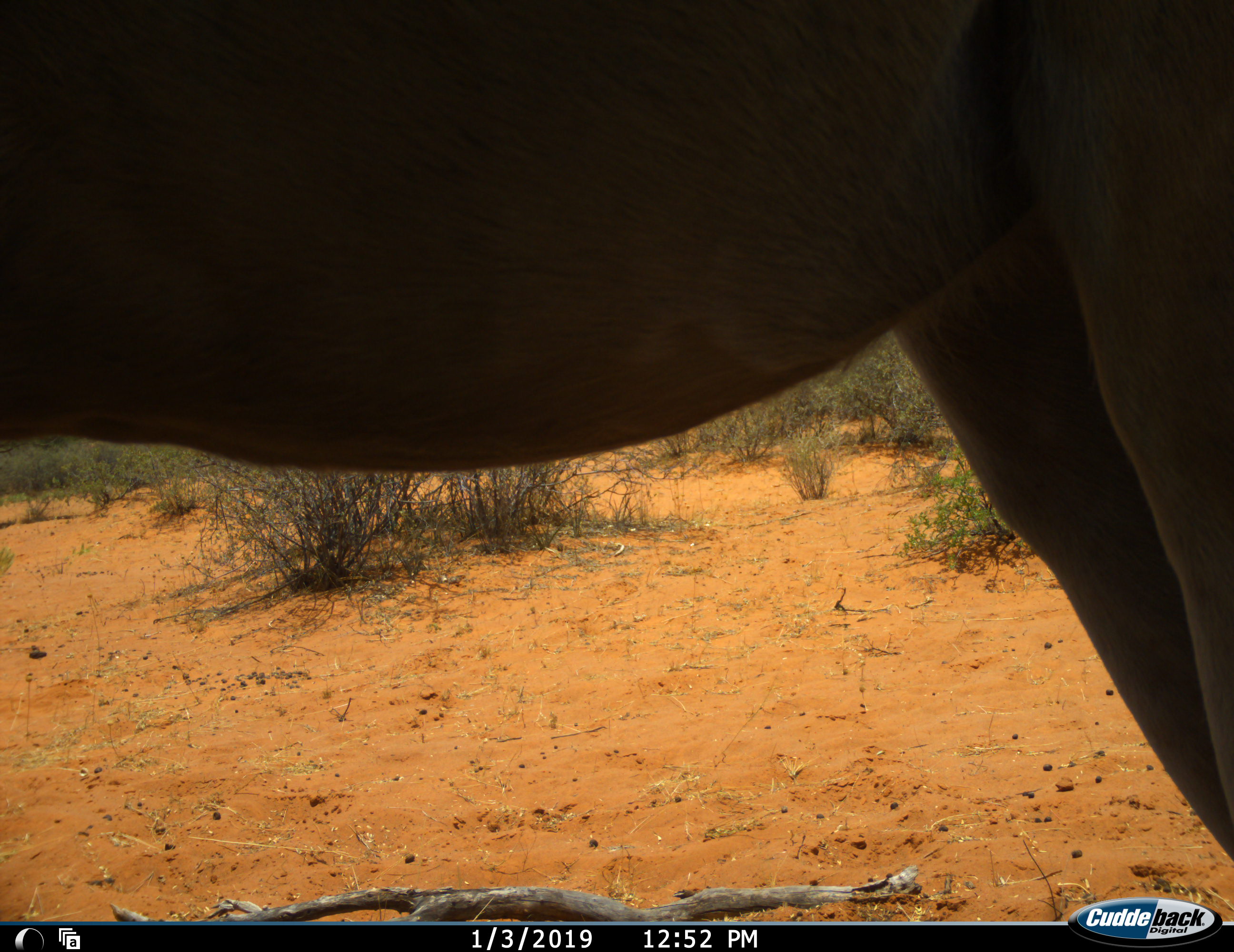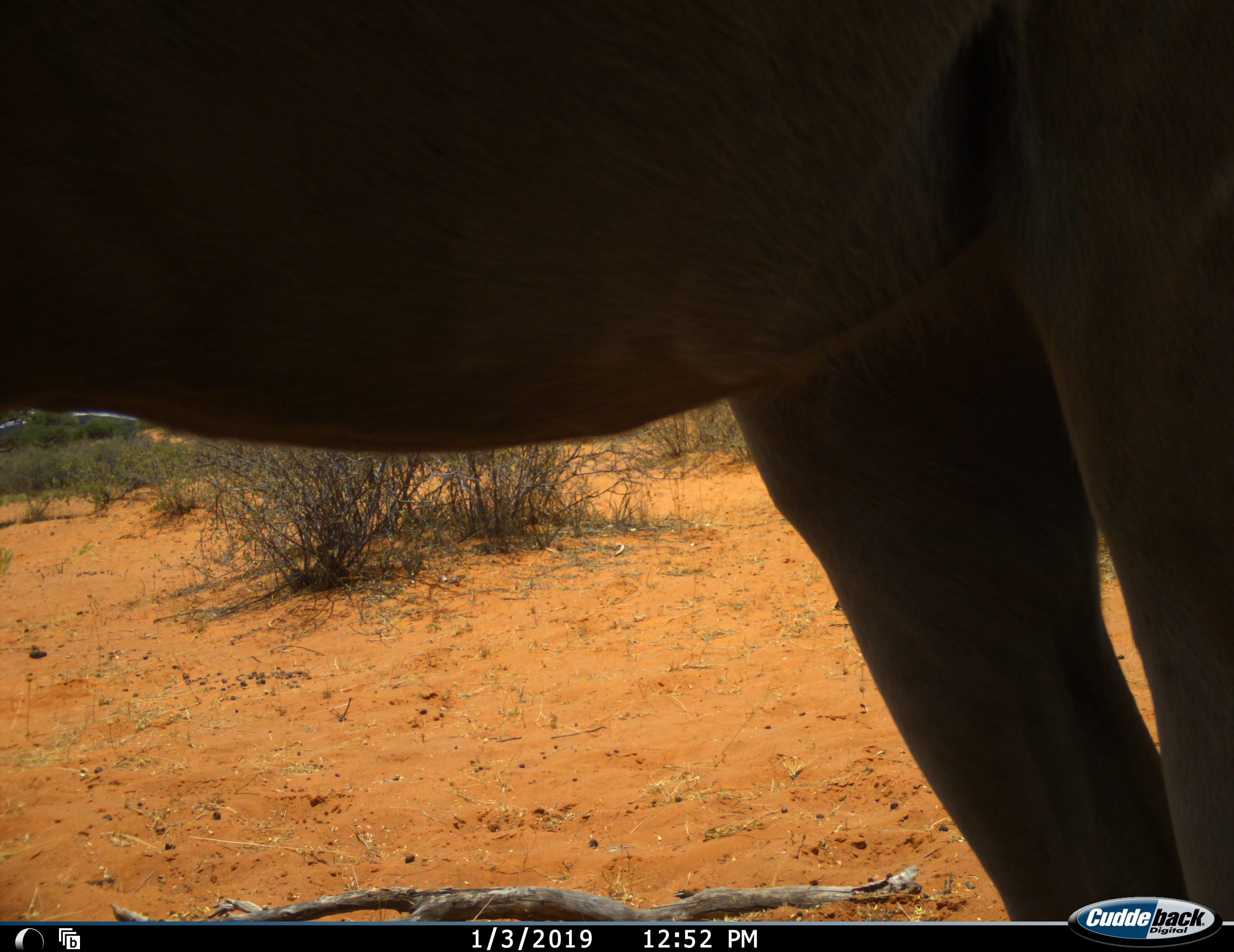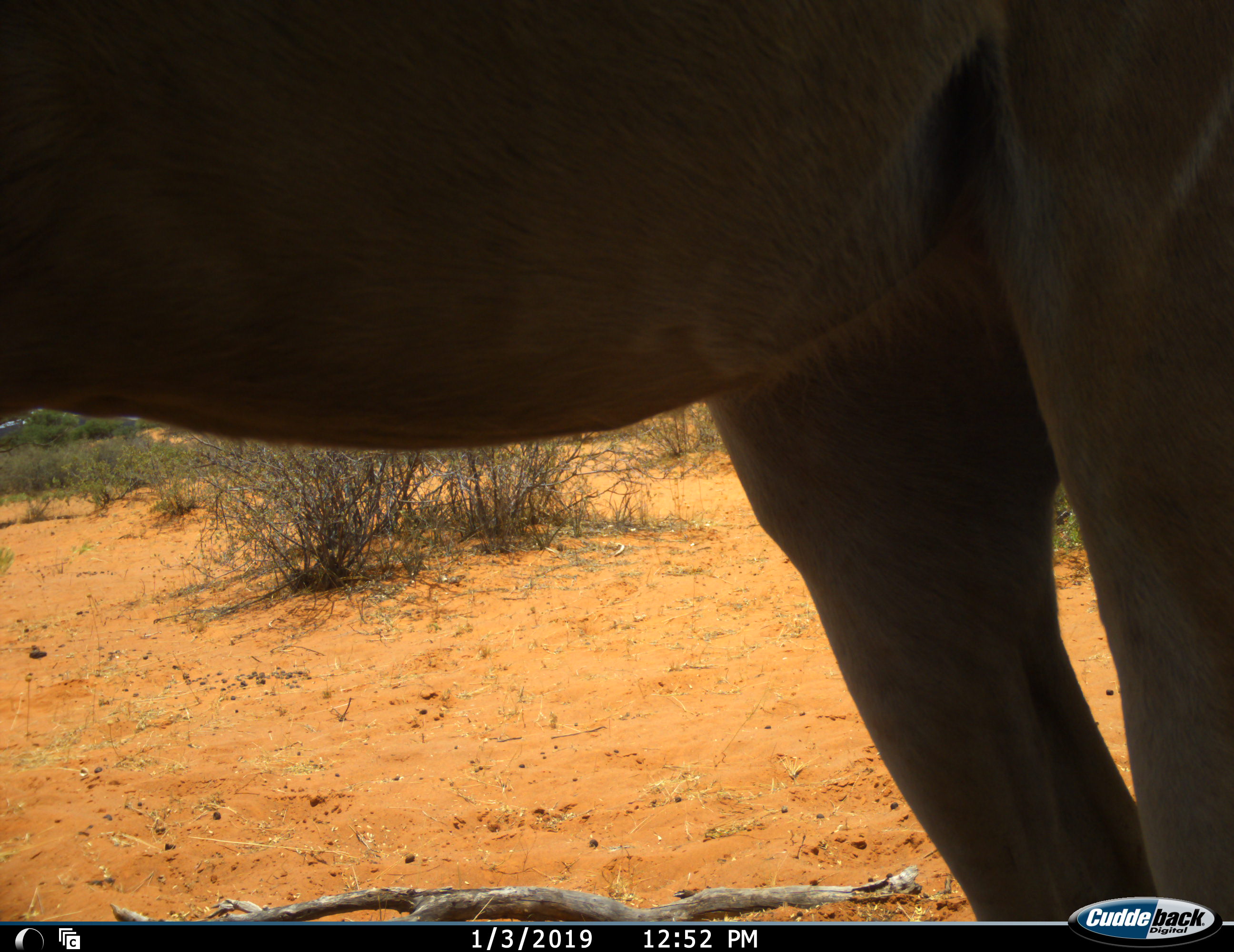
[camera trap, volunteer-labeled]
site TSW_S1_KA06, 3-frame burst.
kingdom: Animalia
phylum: Chordata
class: Mammalia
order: Artiodactyla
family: Bovidae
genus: Tragelaphus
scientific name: Tragelaphus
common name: kudu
Kudu (Tragelaphus), count 1. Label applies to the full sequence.